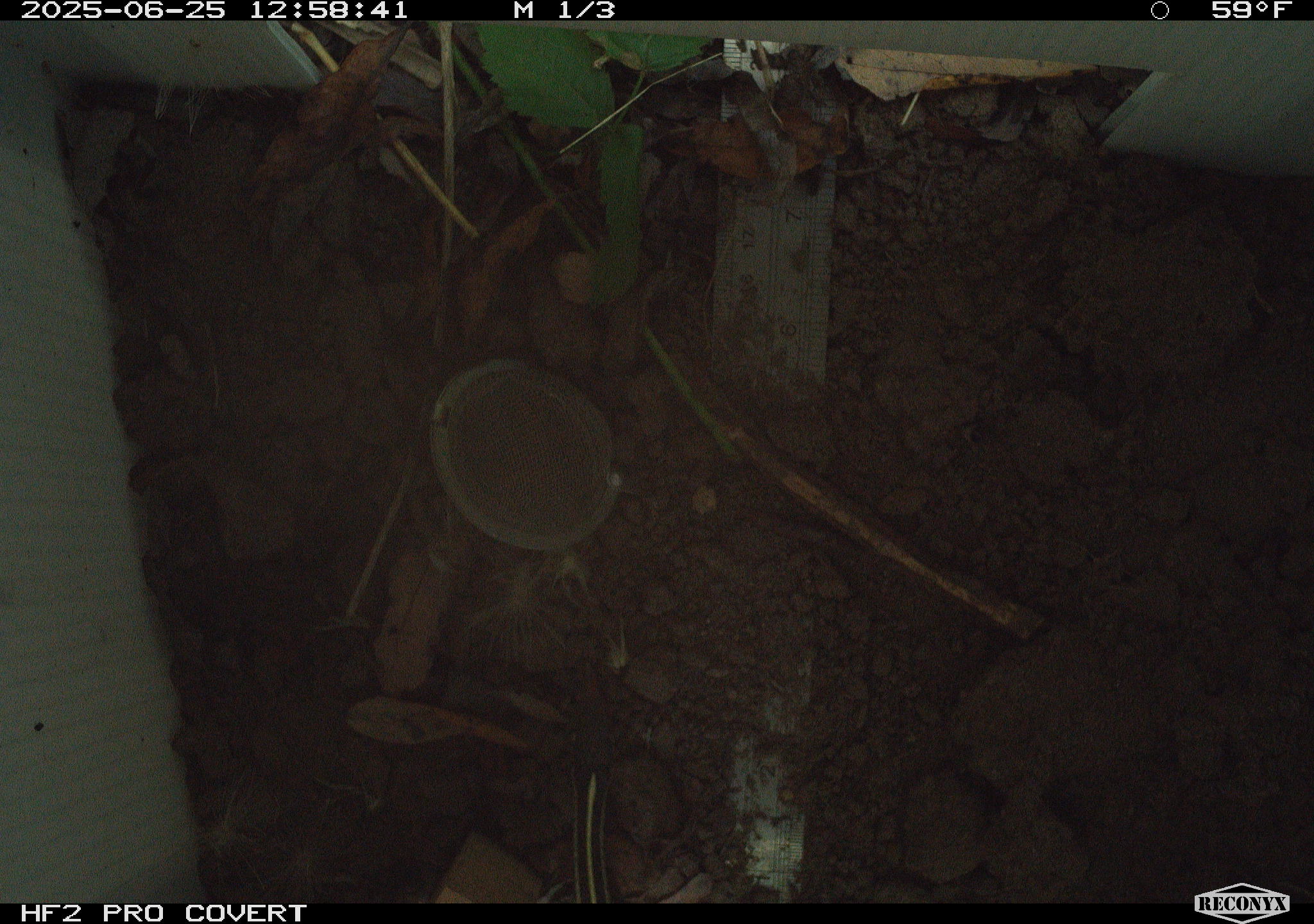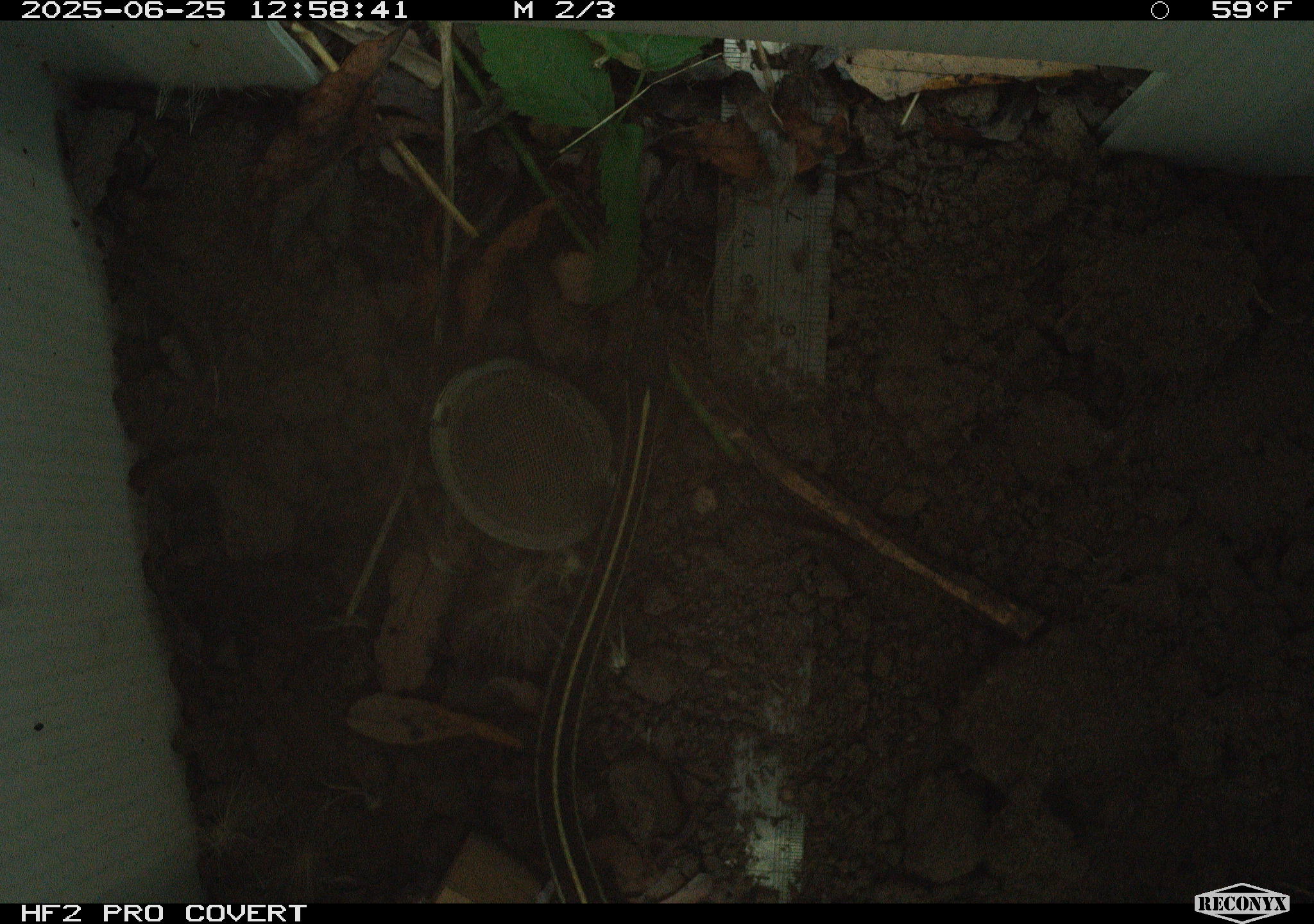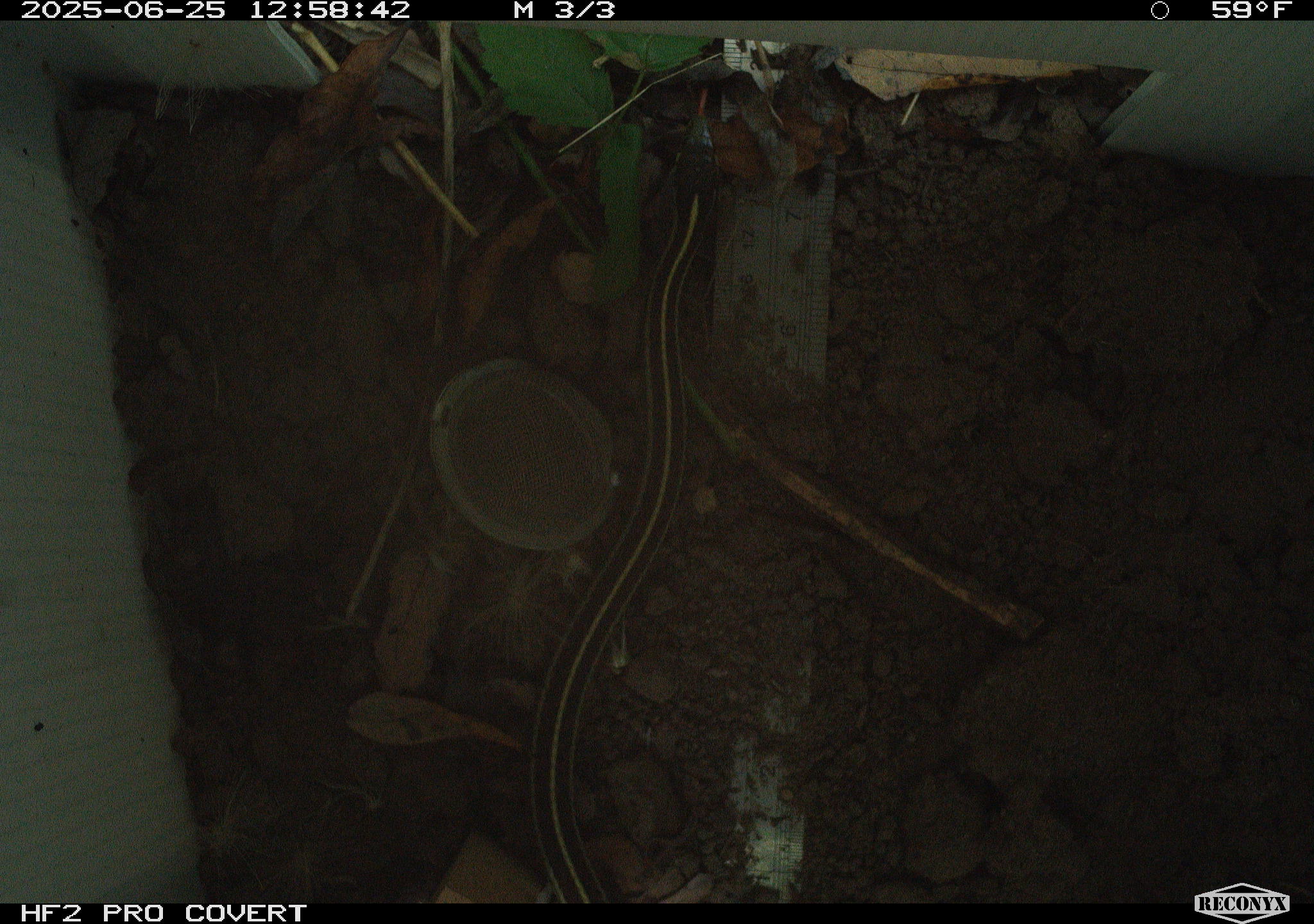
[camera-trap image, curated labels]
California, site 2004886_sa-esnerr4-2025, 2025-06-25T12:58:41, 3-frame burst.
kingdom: Animalia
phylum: Chordata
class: Reptilia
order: Squamata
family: Colubridae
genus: Thamnophis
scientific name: Thamnophis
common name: american gartersnakes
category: thamnophis species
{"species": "thamnophis species (american gartersnakes) (Thamnophis)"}